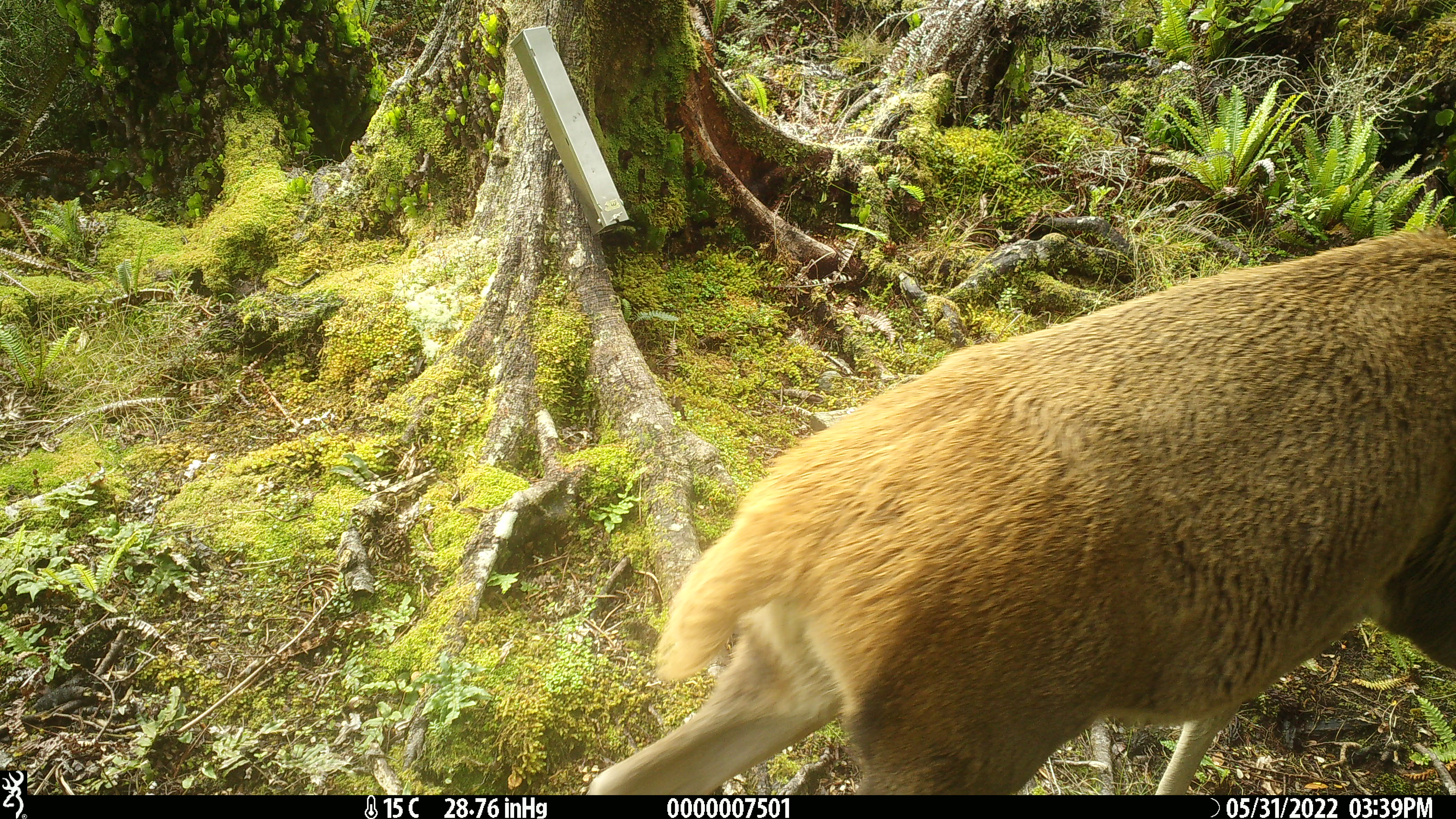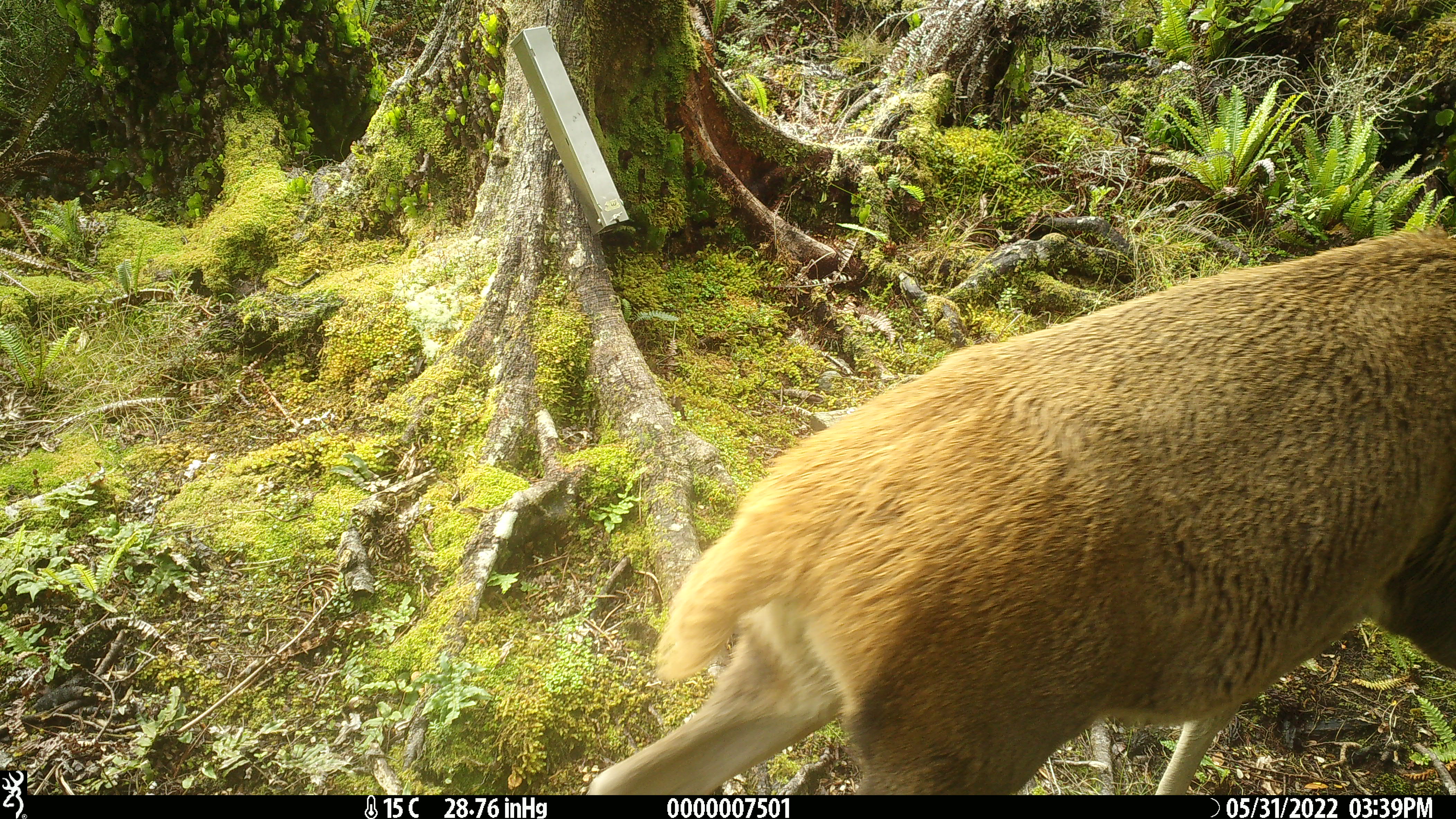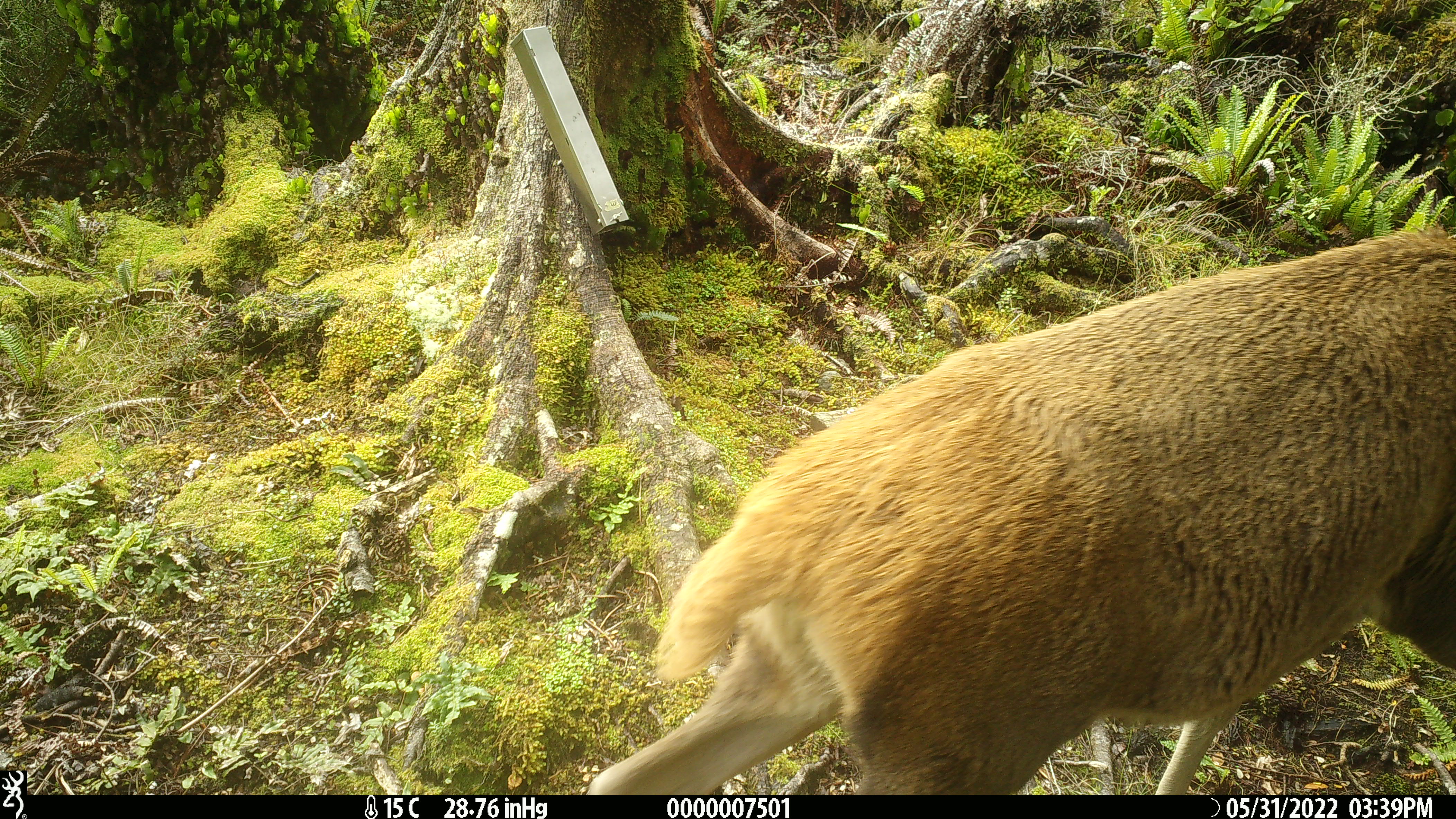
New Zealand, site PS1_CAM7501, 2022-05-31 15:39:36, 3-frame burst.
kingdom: Animalia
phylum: Chordata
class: Mammalia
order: Artiodactyla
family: Cervidae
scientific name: Cervidae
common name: deer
Deer (Cervidae).